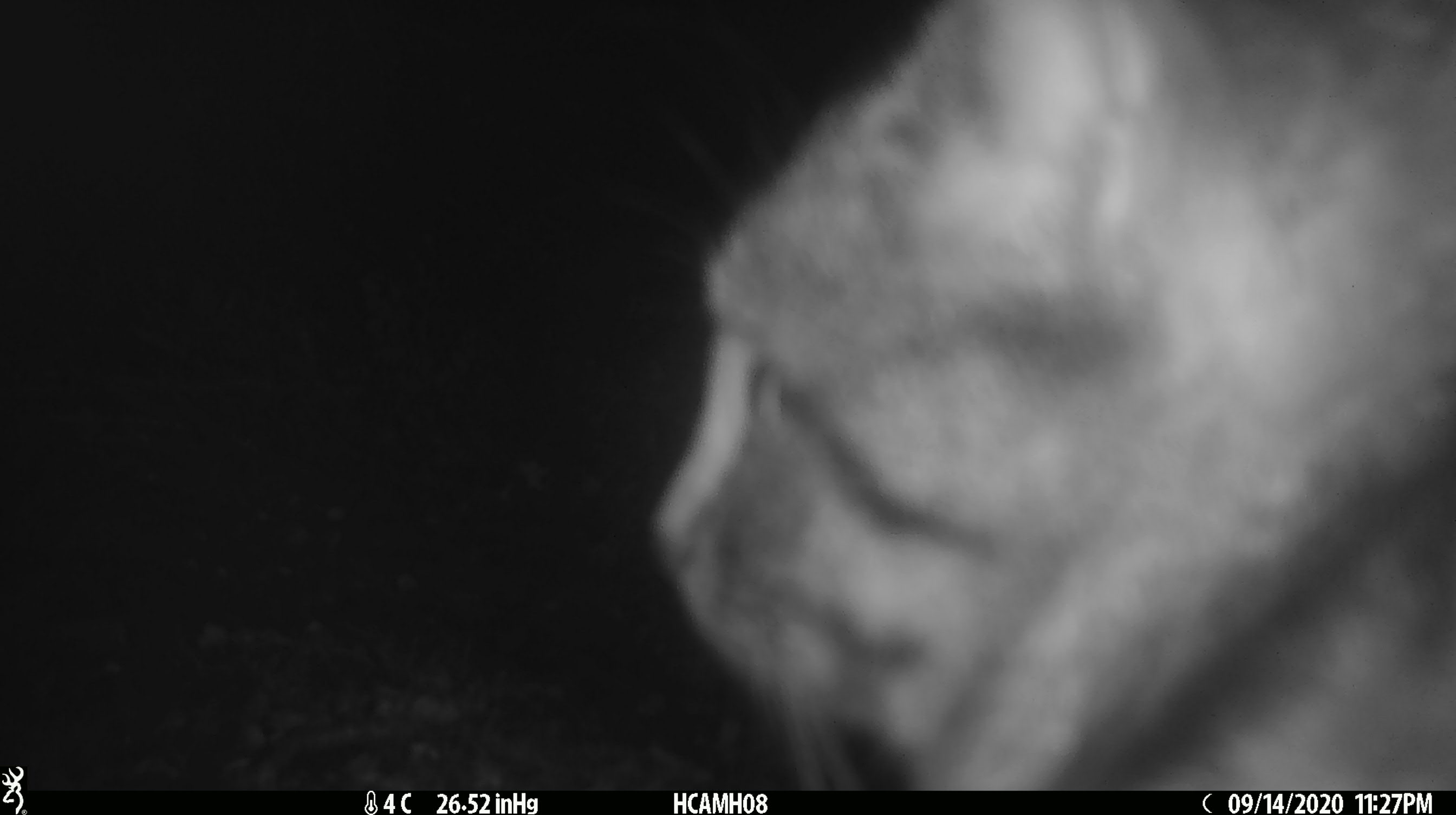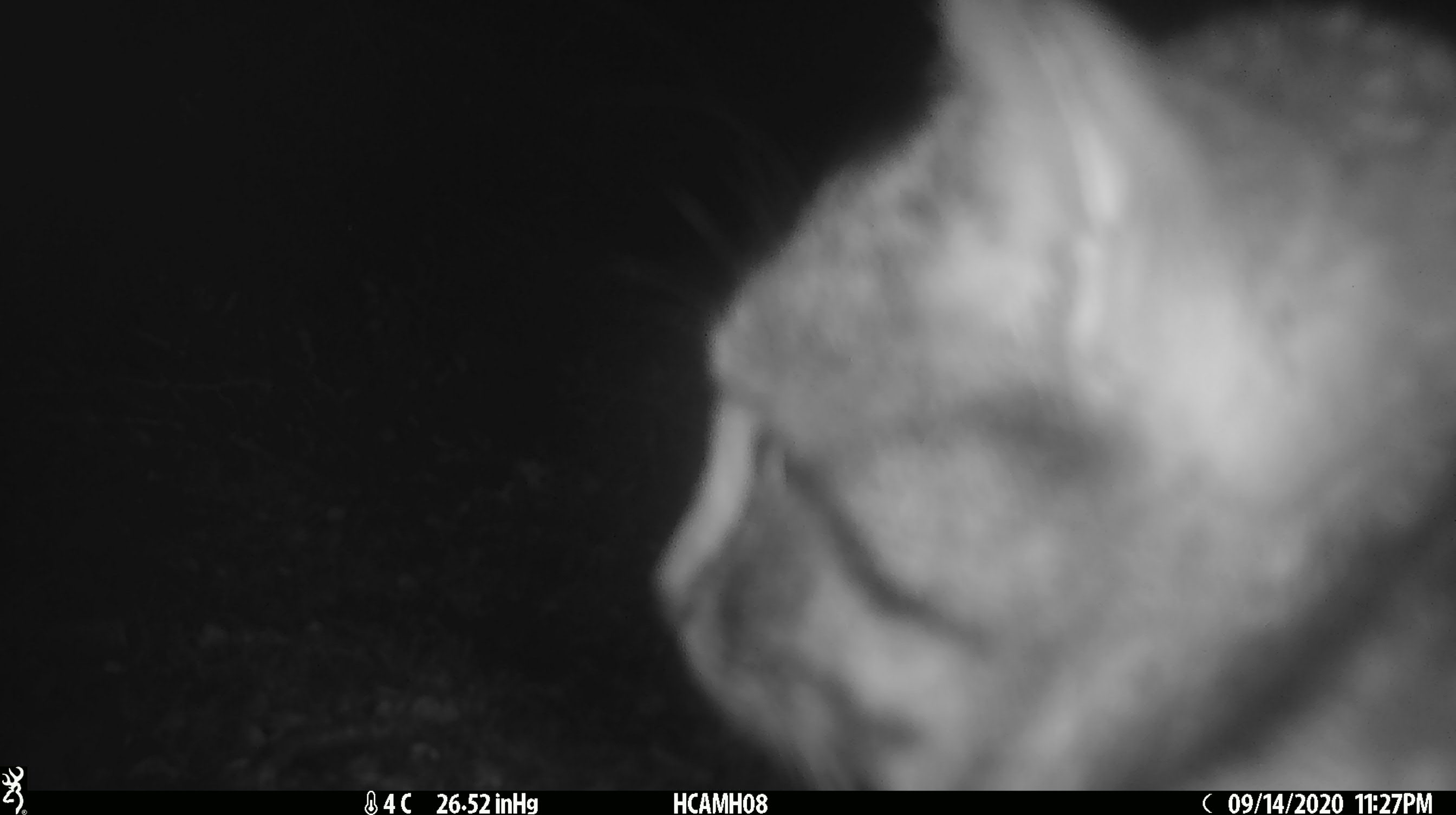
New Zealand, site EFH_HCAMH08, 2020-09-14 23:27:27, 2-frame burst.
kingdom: Animalia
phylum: Chordata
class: Mammalia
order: Carnivora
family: Felidae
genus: Felis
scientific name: Felis catus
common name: domestic cat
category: cat